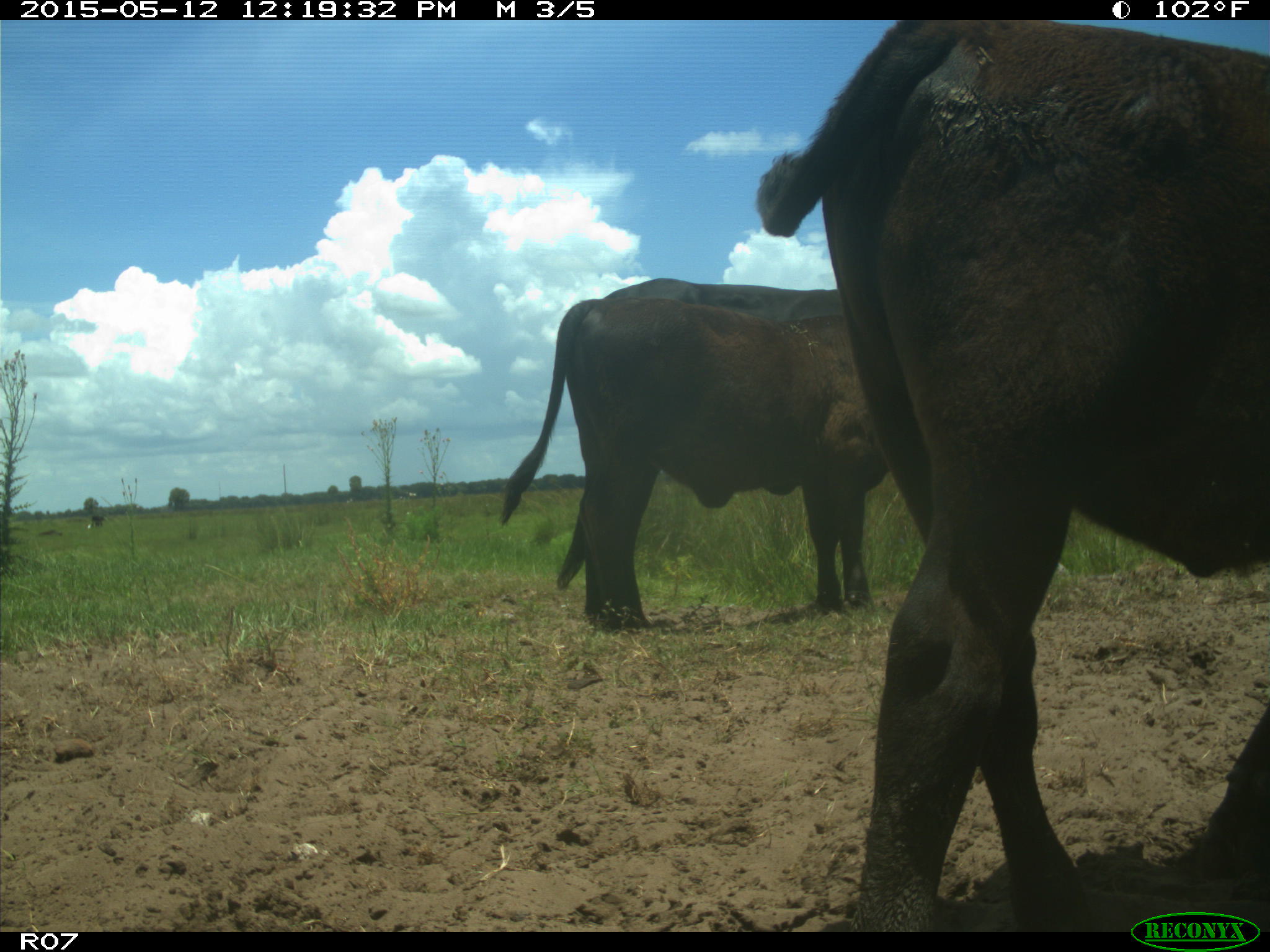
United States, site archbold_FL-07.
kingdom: Animalia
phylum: Chordata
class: Mammalia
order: Artiodactyla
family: Bovidae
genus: Bos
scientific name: Bos taurus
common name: domestic cow